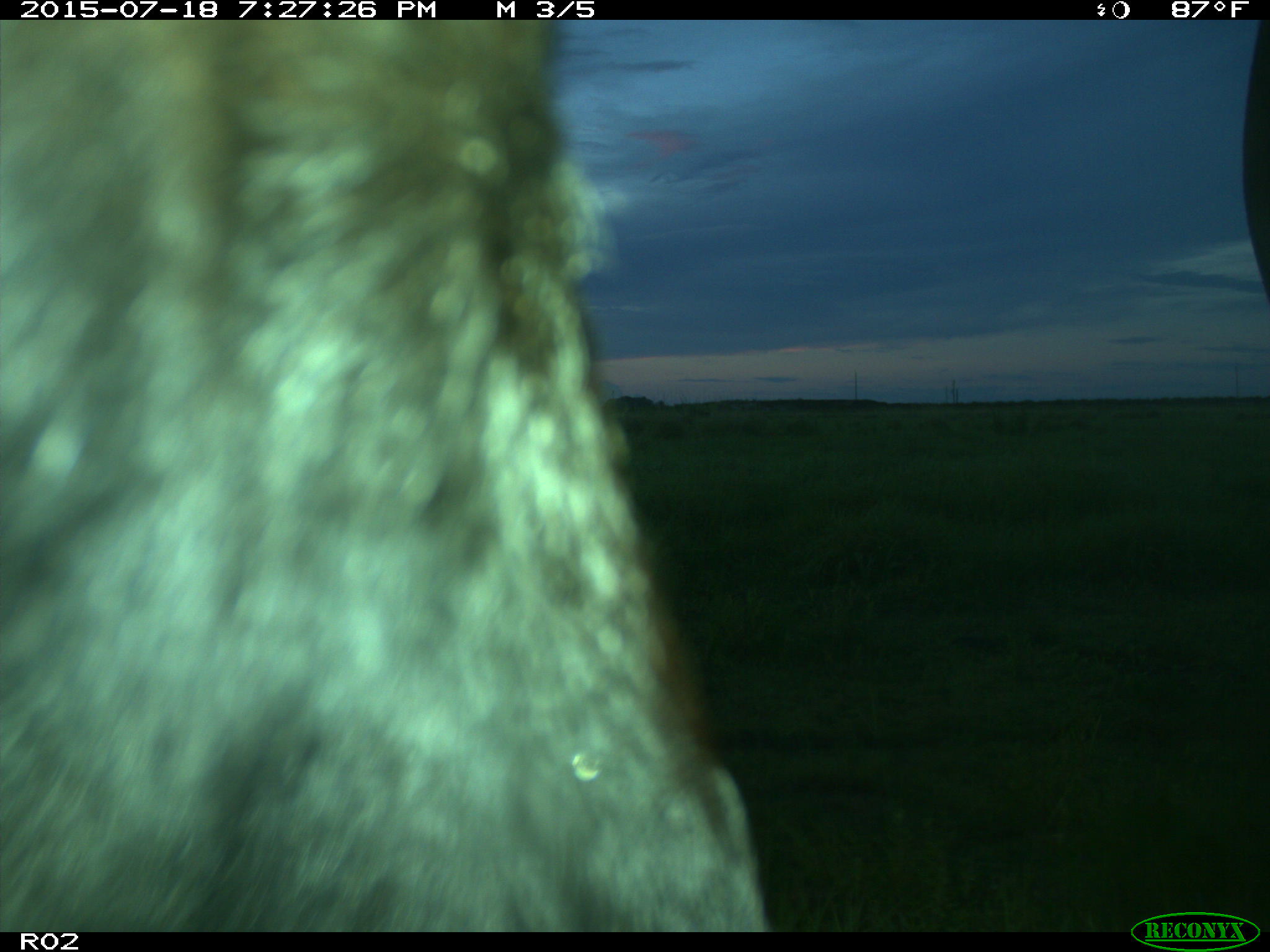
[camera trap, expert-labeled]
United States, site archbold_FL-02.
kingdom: Animalia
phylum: Chordata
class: Mammalia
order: Artiodactyla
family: Bovidae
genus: Bos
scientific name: Bos taurus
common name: domestic cow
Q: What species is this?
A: Bos taurus (domestic cow).